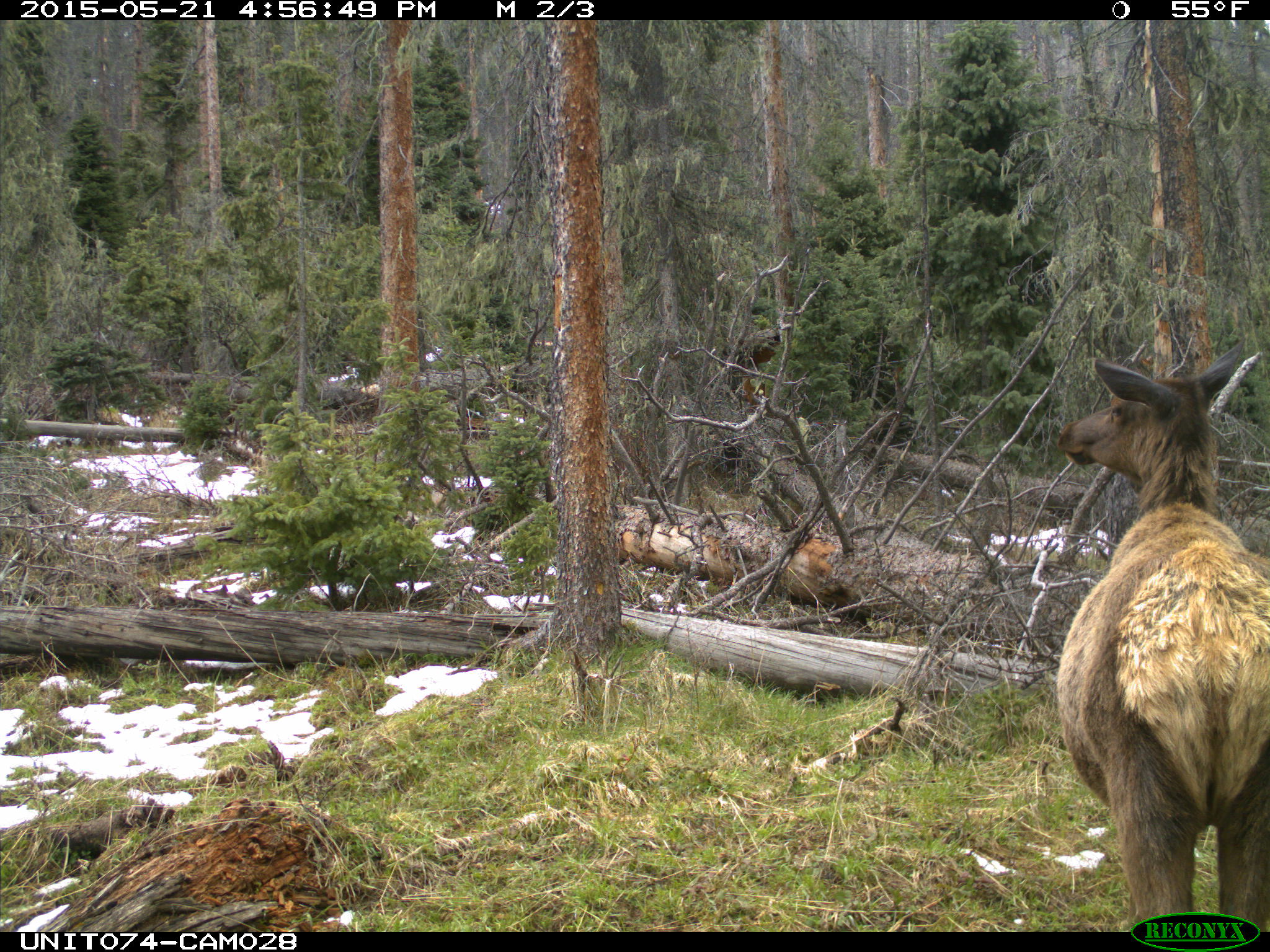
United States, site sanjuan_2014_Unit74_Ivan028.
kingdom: Animalia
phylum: Chordata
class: Mammalia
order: Artiodactyla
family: Cervidae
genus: Cervus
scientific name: Cervus elaphus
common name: red deer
Cervus elaphus (red deer).